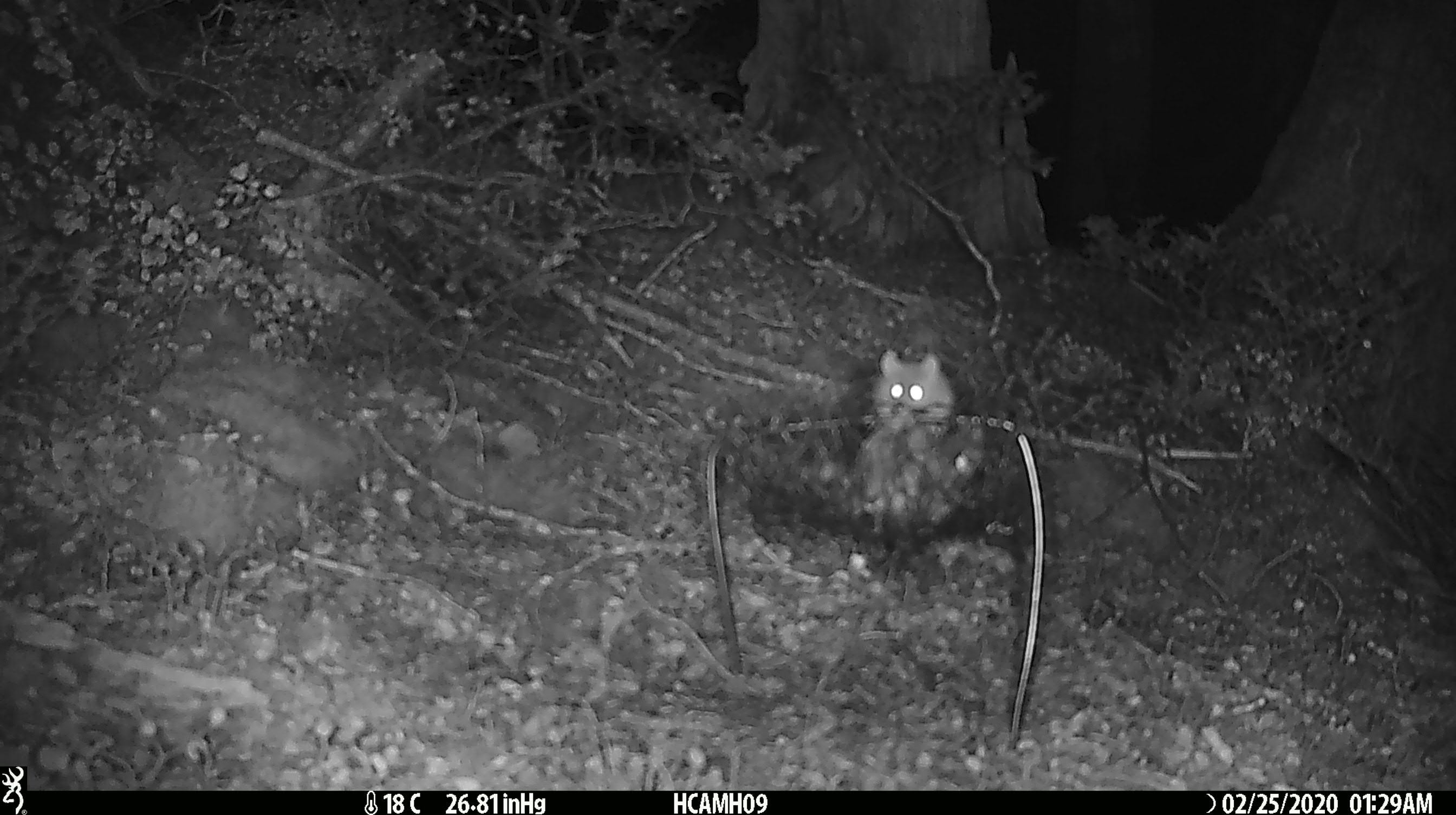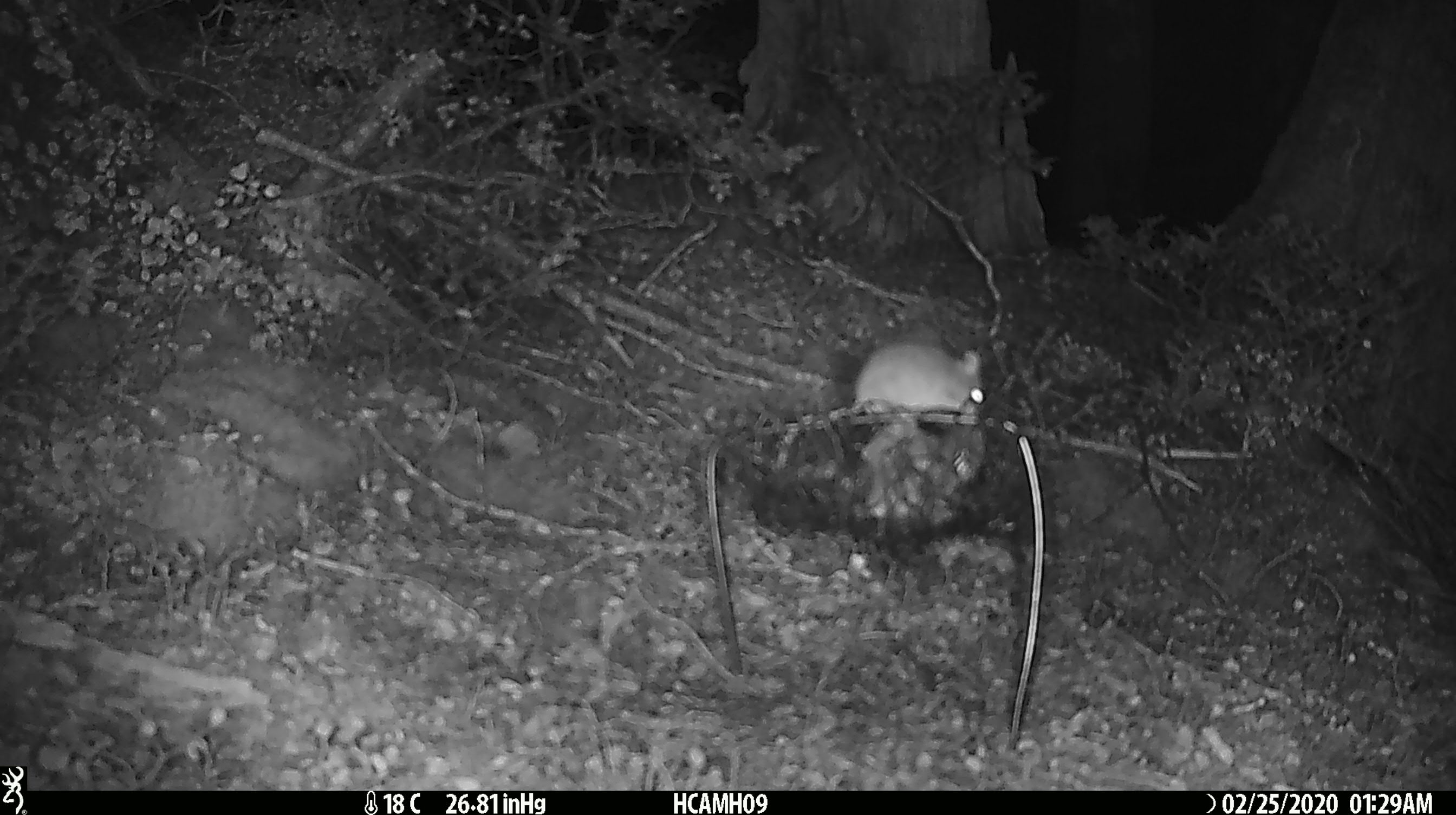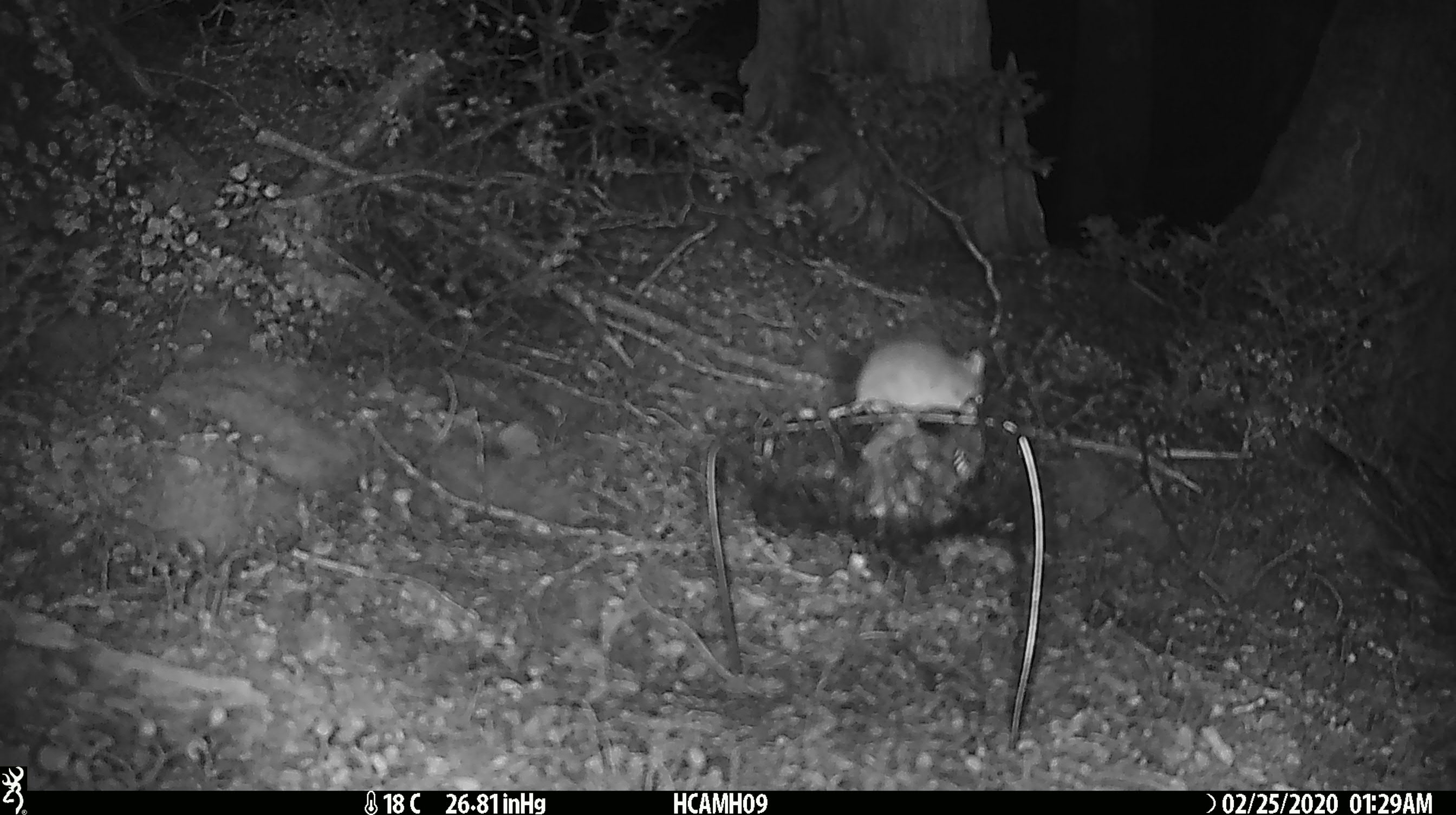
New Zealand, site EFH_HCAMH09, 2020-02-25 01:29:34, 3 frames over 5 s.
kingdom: Animalia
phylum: Chordata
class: Mammalia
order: Rodentia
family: Muridae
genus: Mus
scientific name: Mus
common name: mouse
Mouse (Mus).